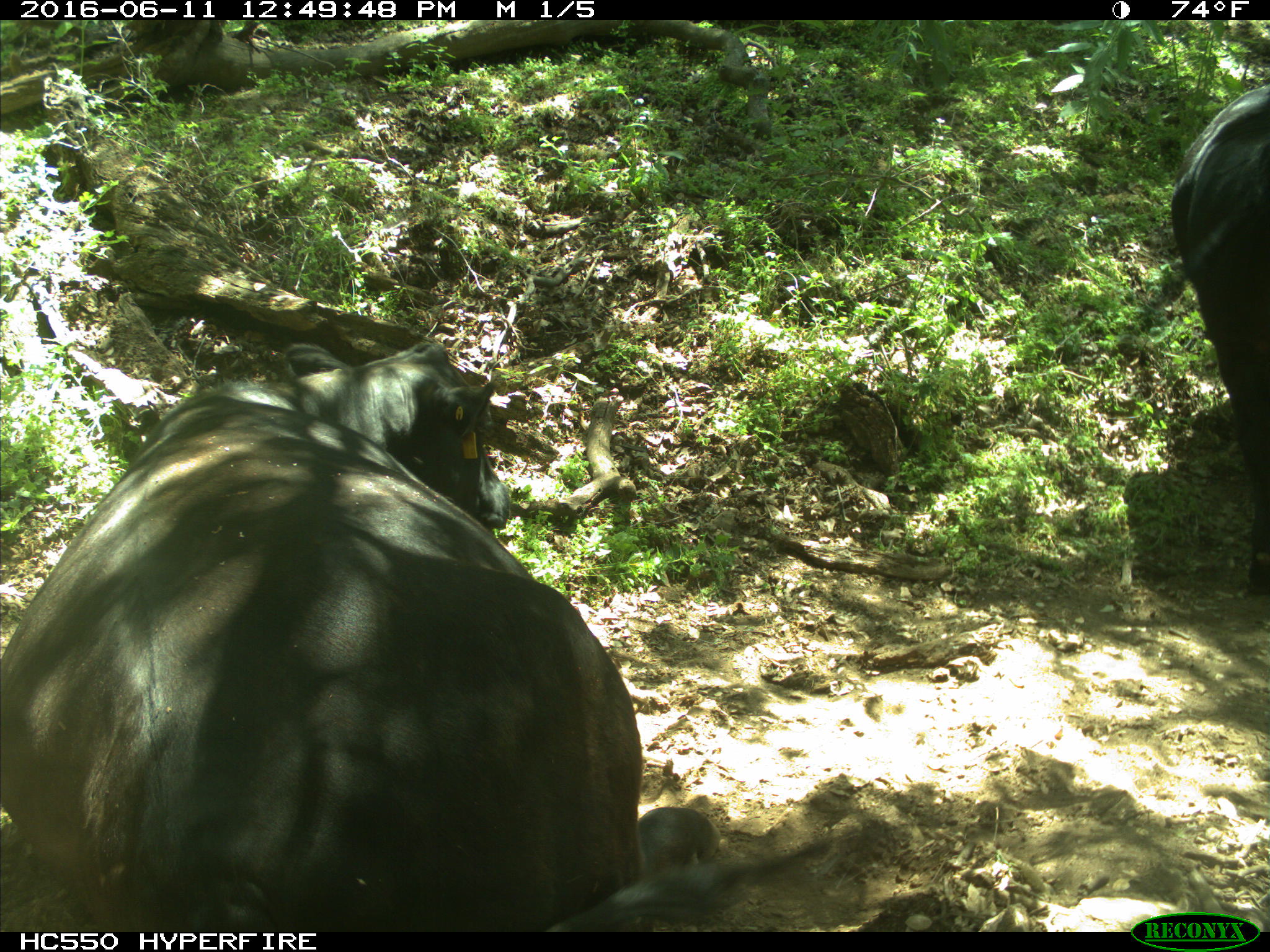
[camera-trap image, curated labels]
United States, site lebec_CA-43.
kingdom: Animalia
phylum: Chordata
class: Mammalia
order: Artiodactyla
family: Bovidae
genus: Bos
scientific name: Bos taurus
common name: domestic cow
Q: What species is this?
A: Bos taurus (domestic cow).